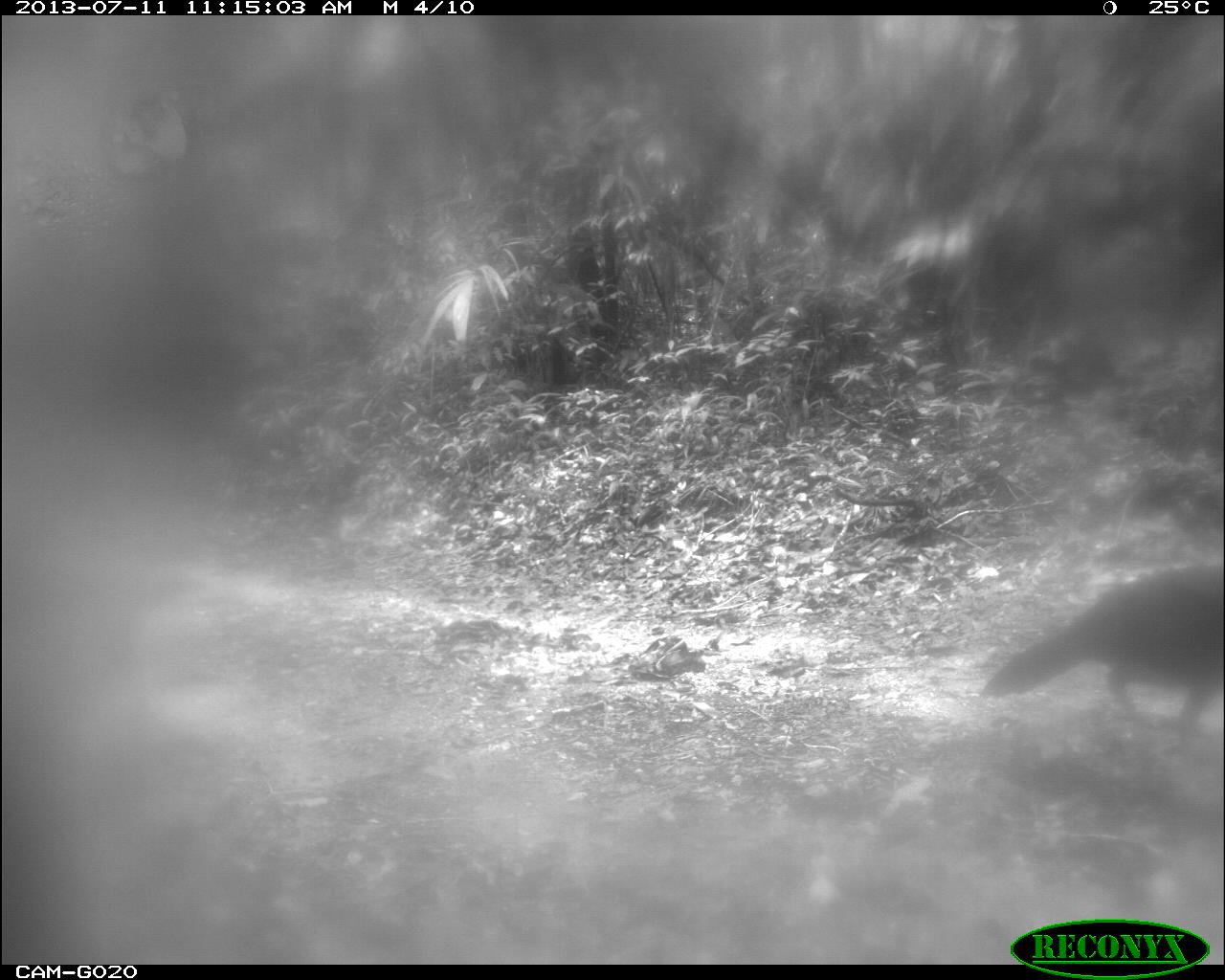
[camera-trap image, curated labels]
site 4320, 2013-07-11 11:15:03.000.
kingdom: Animalia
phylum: Chordata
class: Aves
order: Galliformes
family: Cracidae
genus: Crax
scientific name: Crax rubra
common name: great curassow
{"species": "Crax rubra (great curassow)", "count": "1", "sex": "female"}